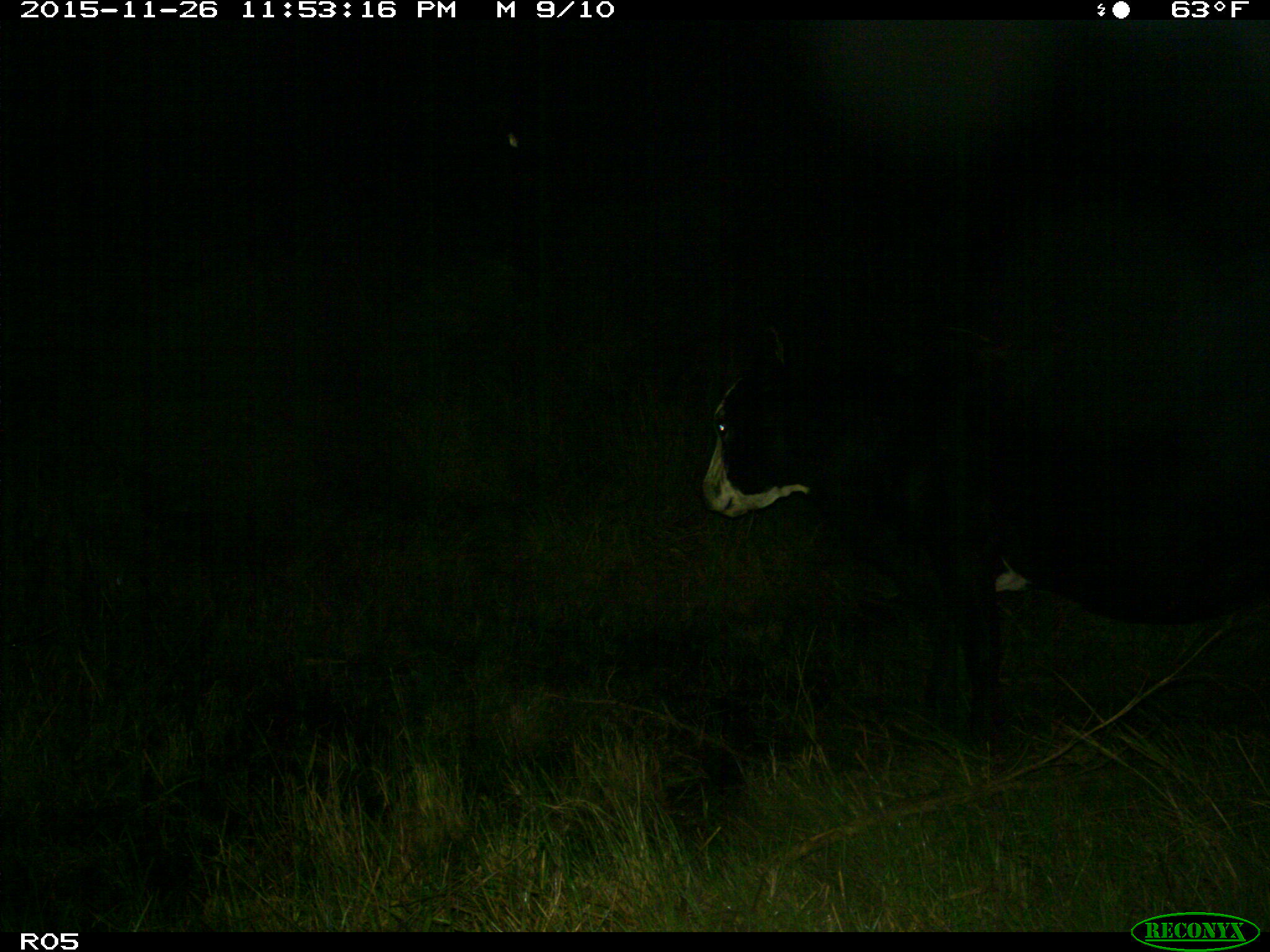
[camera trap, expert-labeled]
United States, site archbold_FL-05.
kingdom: Animalia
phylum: Chordata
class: Mammalia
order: Artiodactyla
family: Bovidae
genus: Bos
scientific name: Bos taurus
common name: domestic cow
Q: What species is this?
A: Bos taurus (domestic cow).